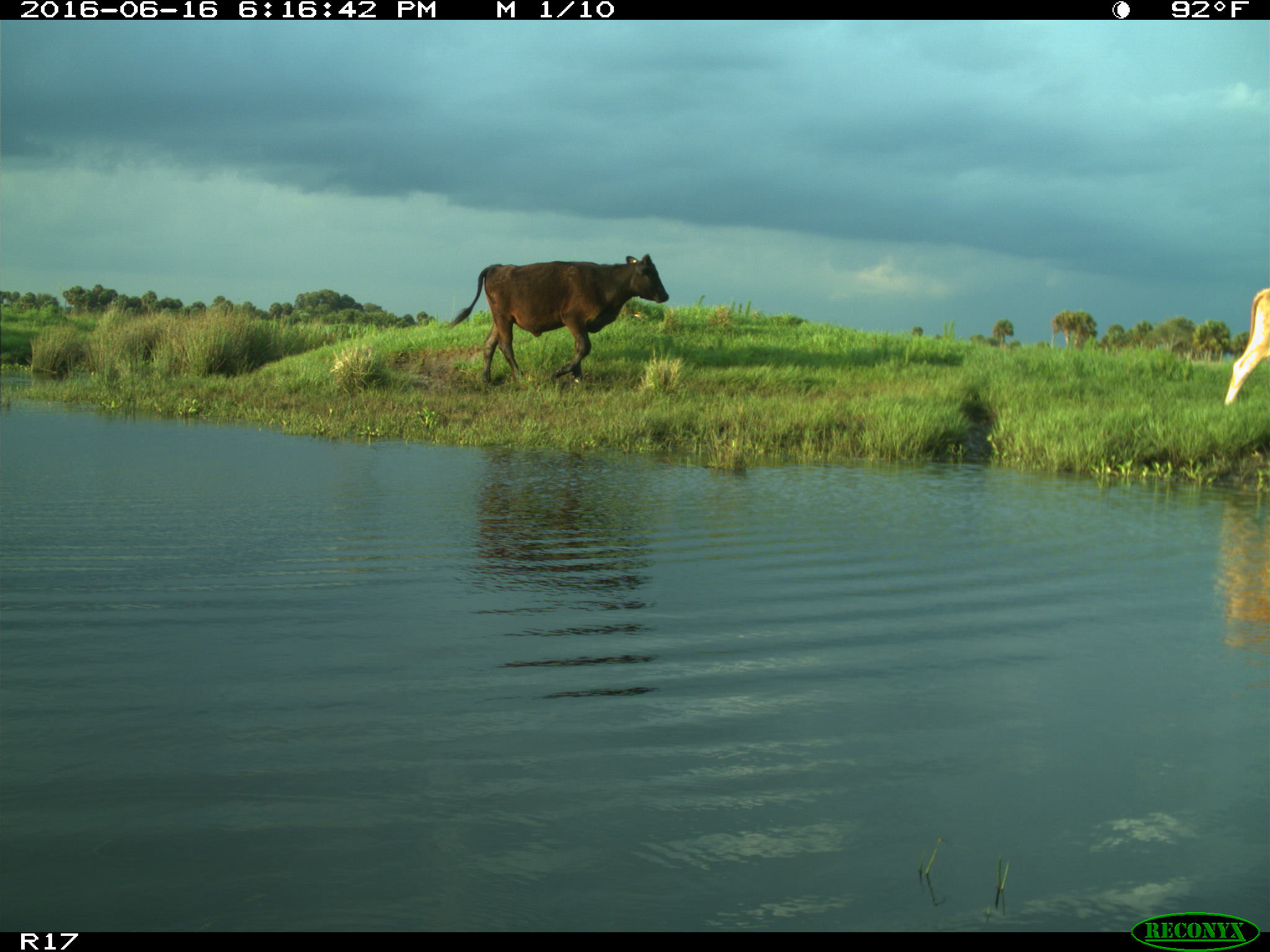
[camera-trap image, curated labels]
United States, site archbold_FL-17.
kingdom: Animalia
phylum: Chordata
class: Mammalia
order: Artiodactyla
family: Bovidae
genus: Bos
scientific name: Bos taurus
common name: domestic cow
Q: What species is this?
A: Bos taurus (domestic cow).